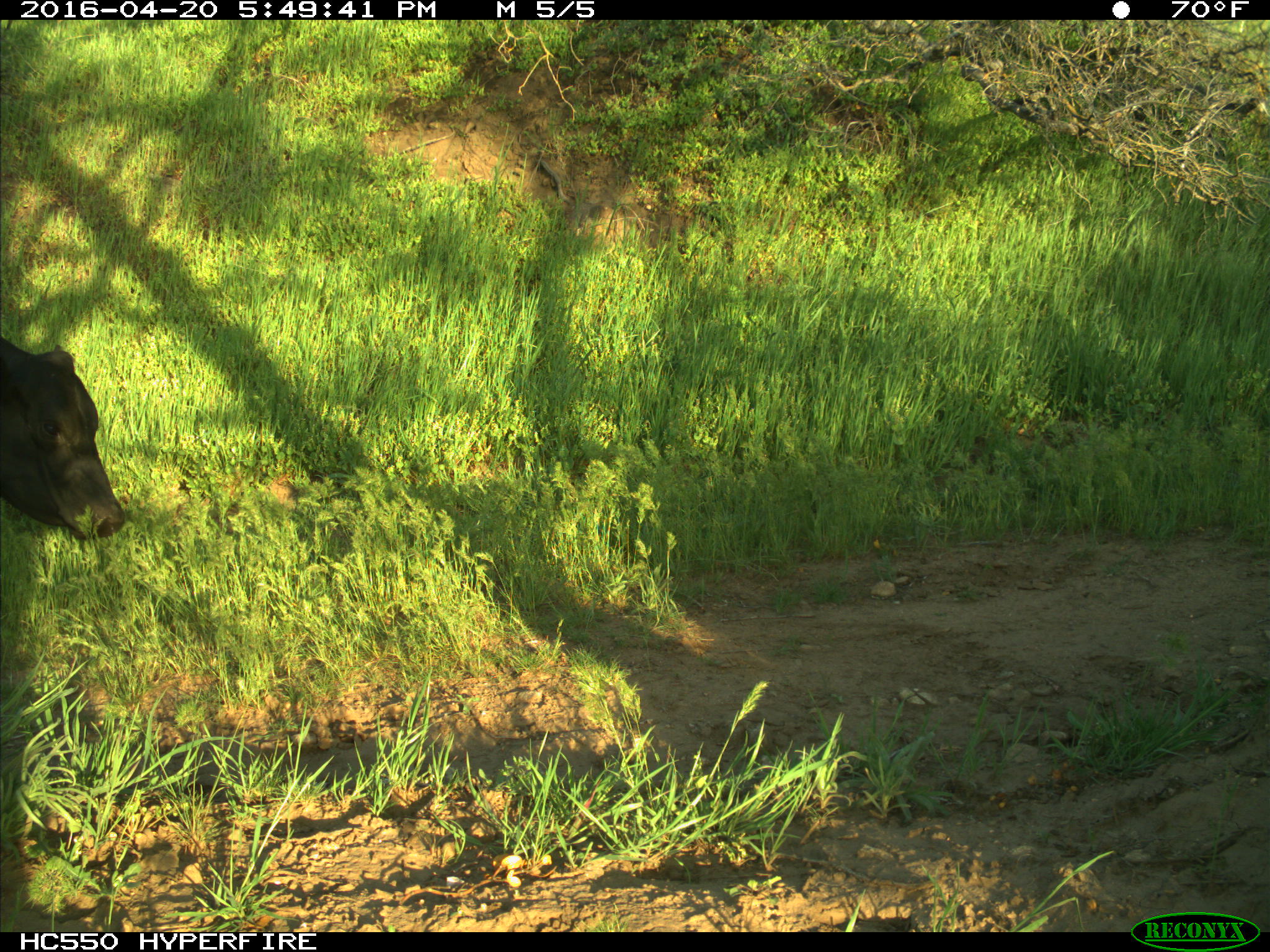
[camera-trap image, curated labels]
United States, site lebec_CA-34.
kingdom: Animalia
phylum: Chordata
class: Mammalia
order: Artiodactyla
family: Bovidae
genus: Bos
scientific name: Bos taurus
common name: domestic cow